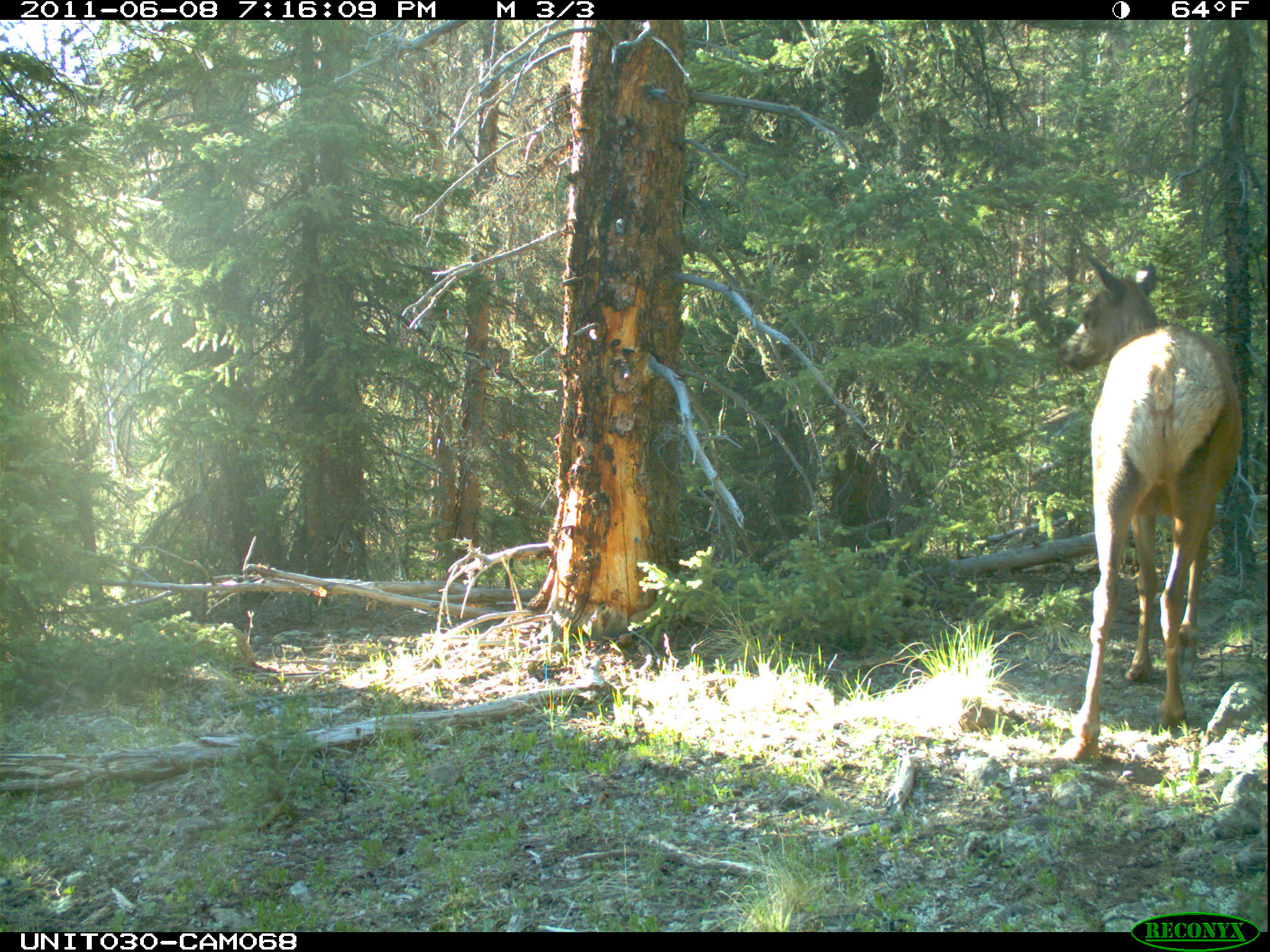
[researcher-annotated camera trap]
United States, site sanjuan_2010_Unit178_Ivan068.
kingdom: Animalia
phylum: Chordata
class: Mammalia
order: Artiodactyla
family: Cervidae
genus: Cervus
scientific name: Cervus elaphus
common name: red deer